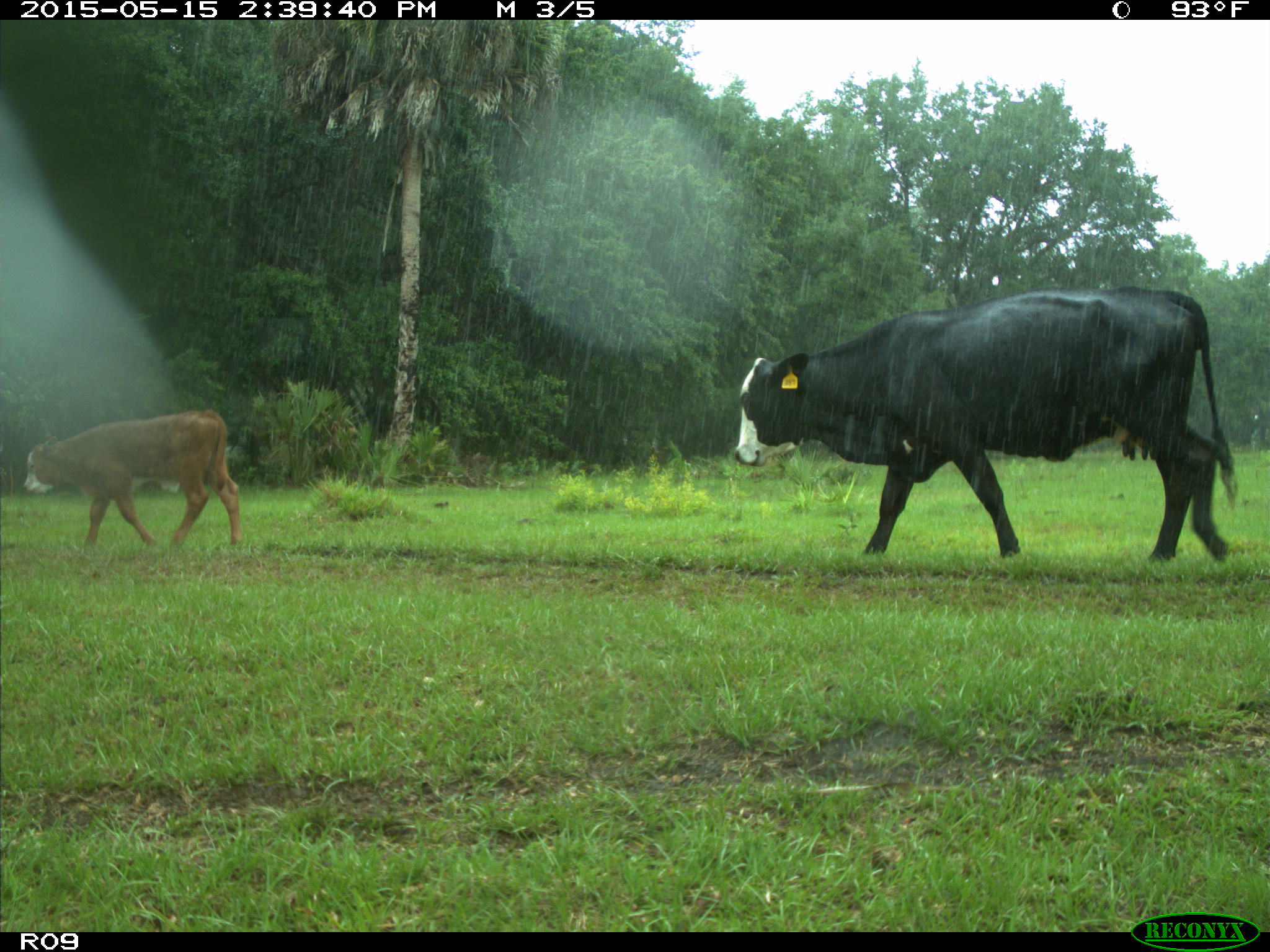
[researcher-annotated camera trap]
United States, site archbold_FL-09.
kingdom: Animalia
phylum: Chordata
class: Mammalia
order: Artiodactyla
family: Bovidae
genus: Bos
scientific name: Bos taurus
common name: domestic cow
Bos taurus (domestic cow).